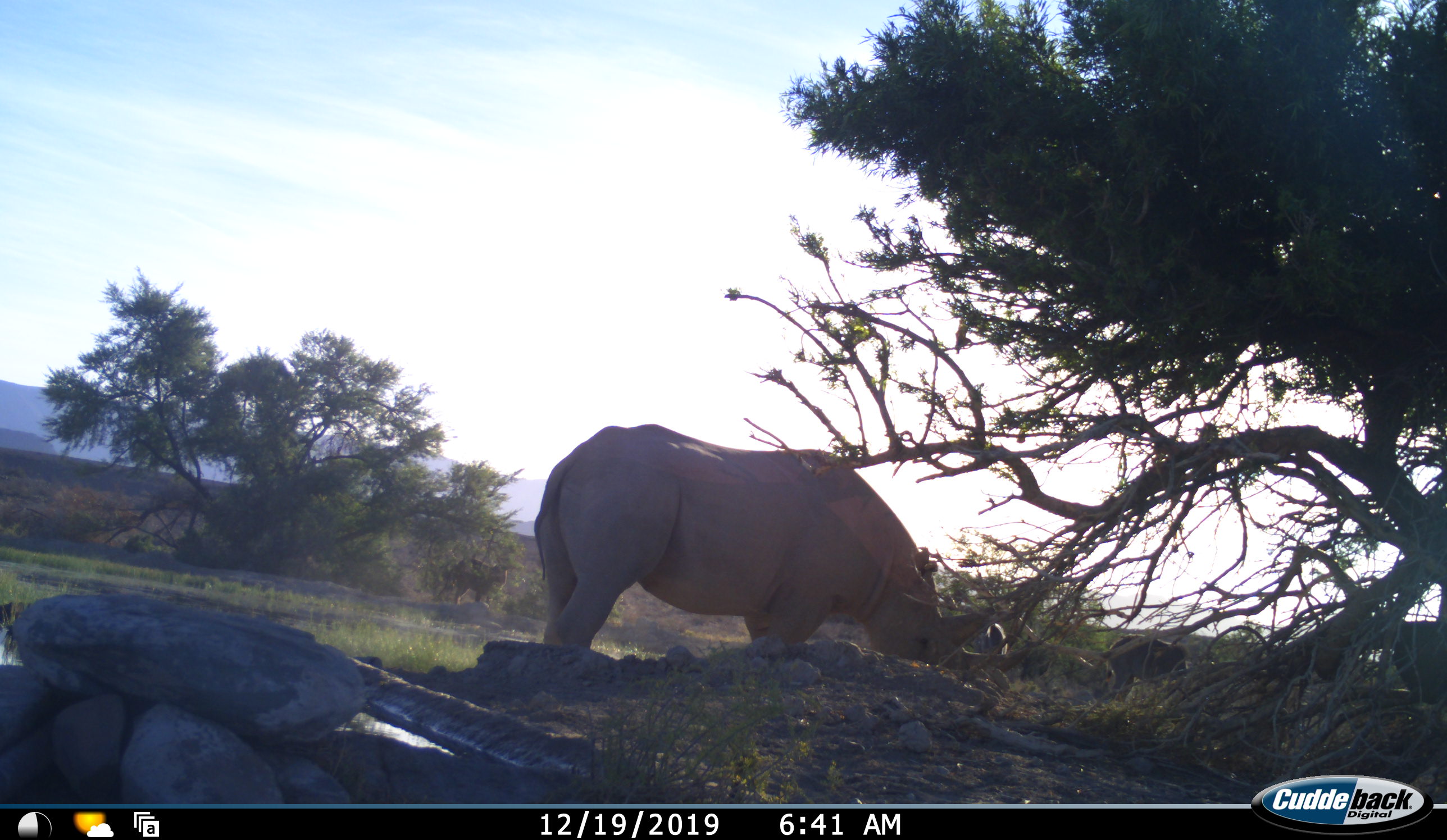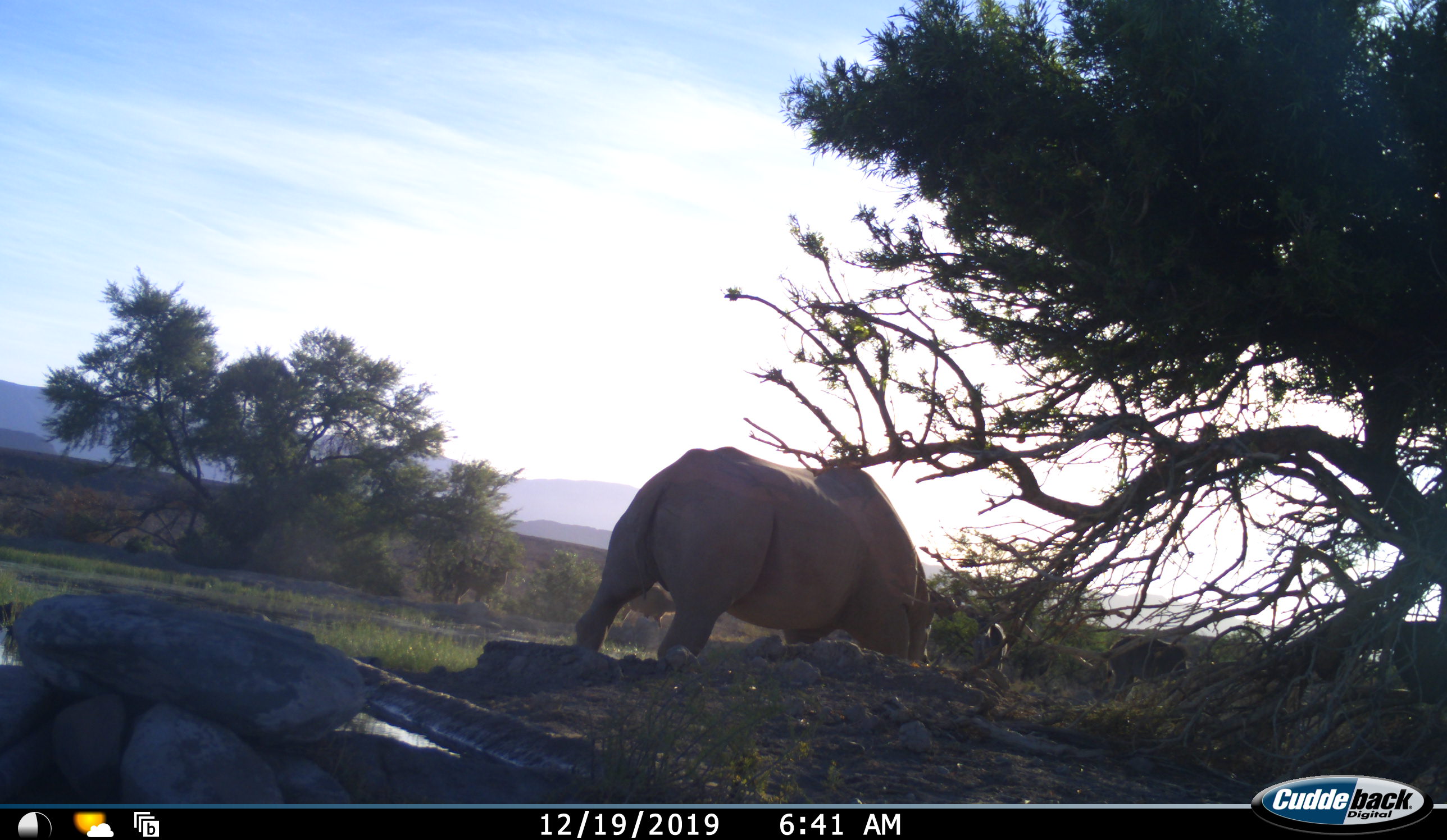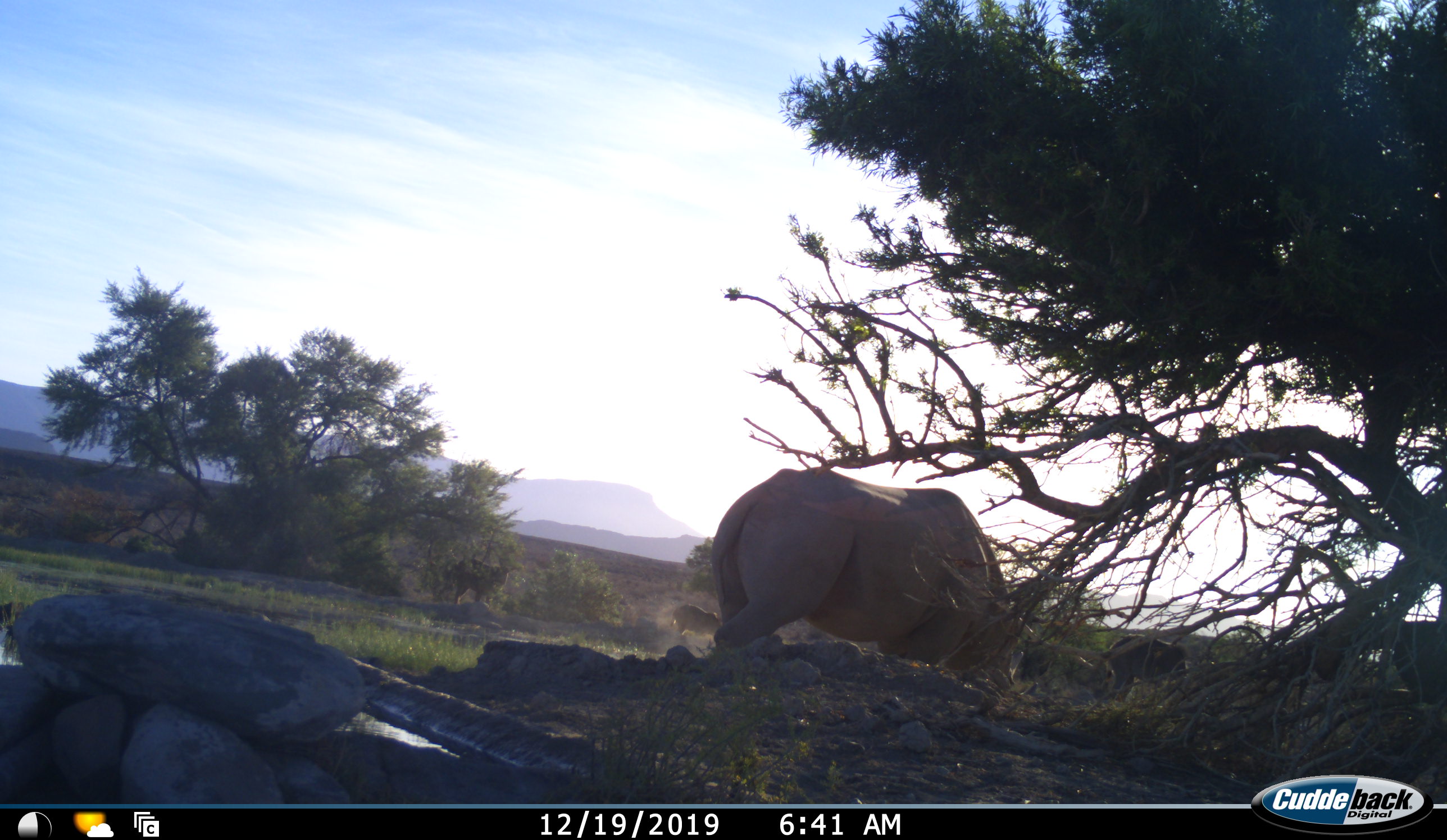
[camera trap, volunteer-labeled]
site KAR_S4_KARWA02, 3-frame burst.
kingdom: Animalia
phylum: Chordata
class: Mammalia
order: Perissodactyla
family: Rhinocerotidae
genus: Diceros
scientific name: Diceros bicornis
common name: black rhinoceros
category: rhinocerosblack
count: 1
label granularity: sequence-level